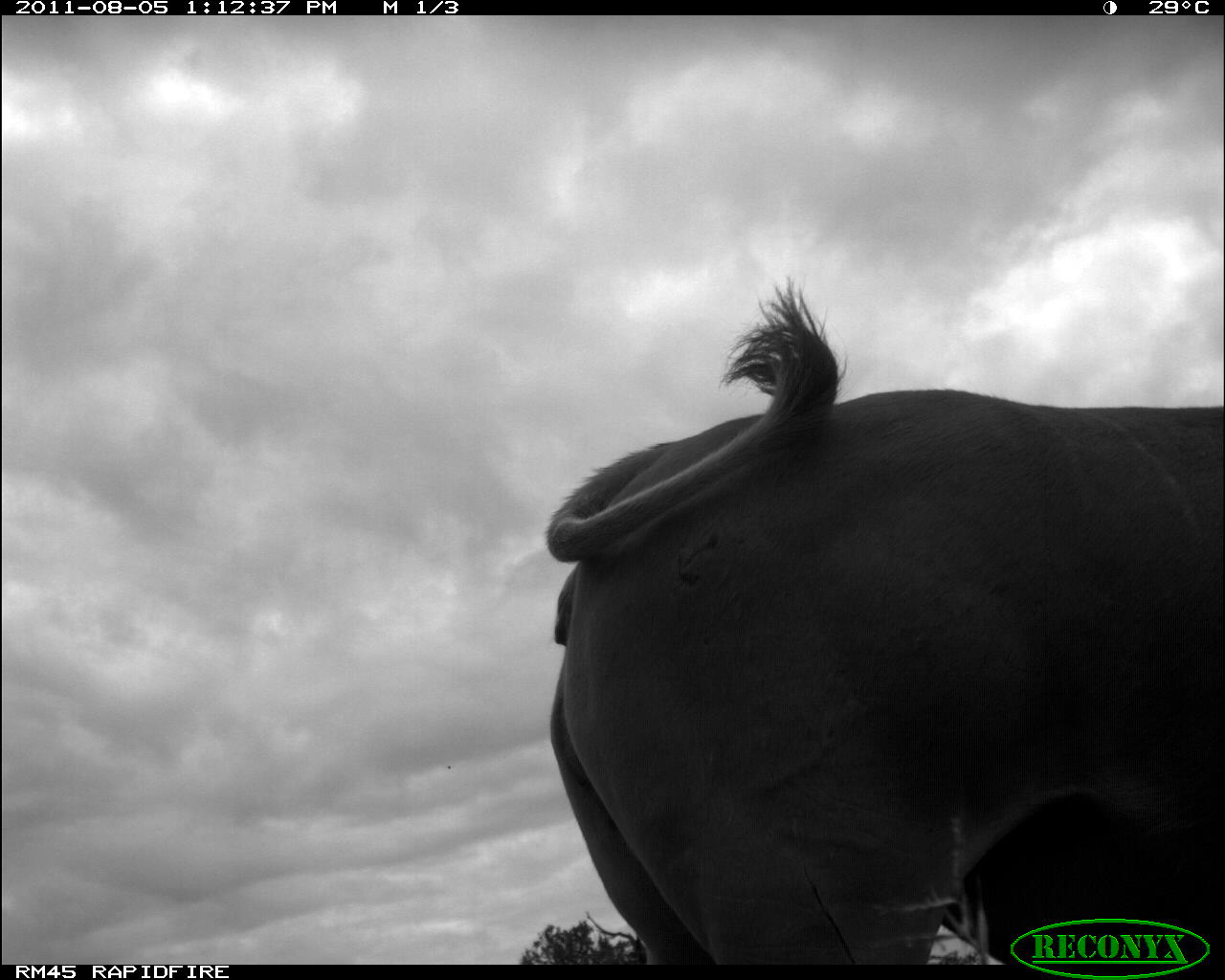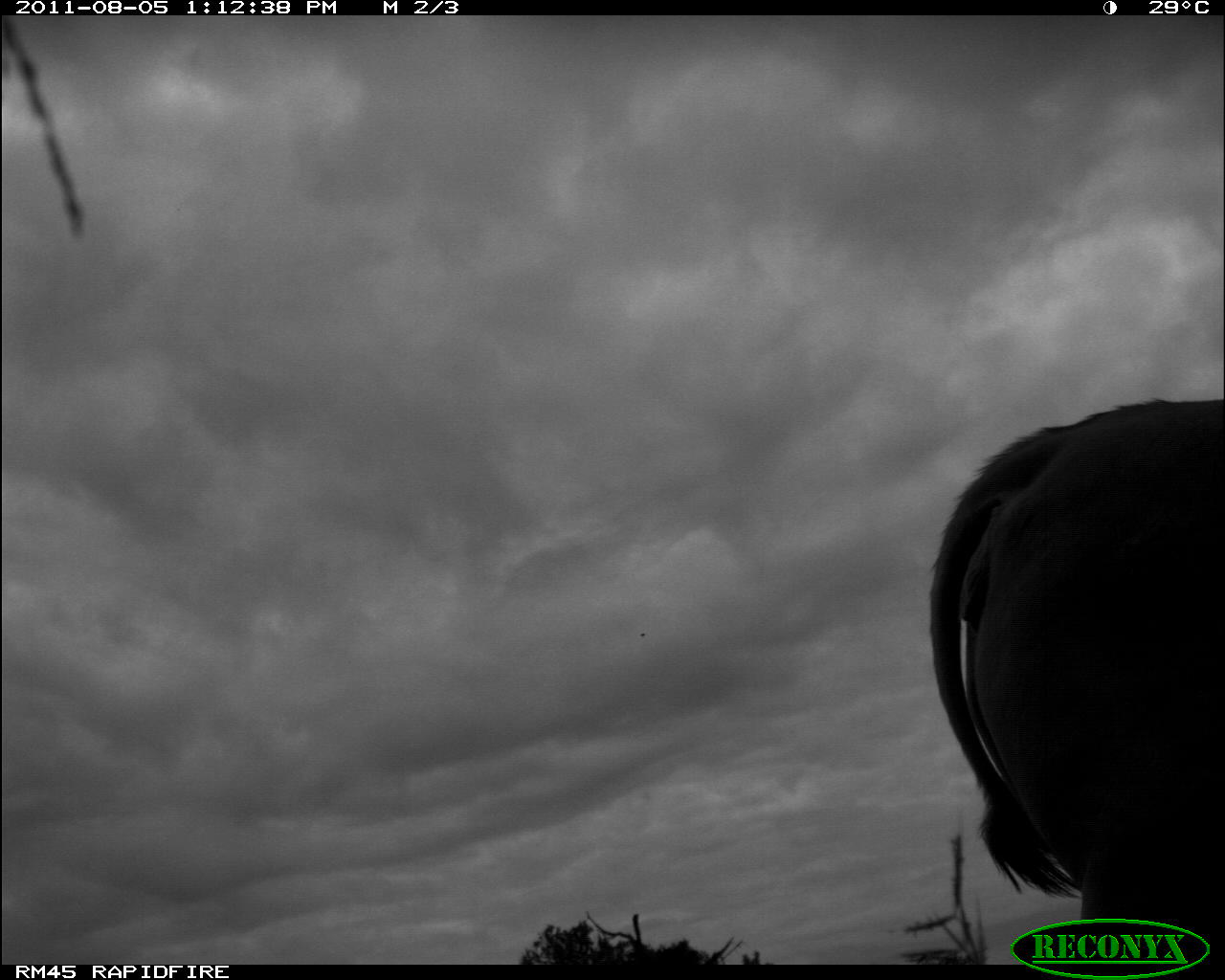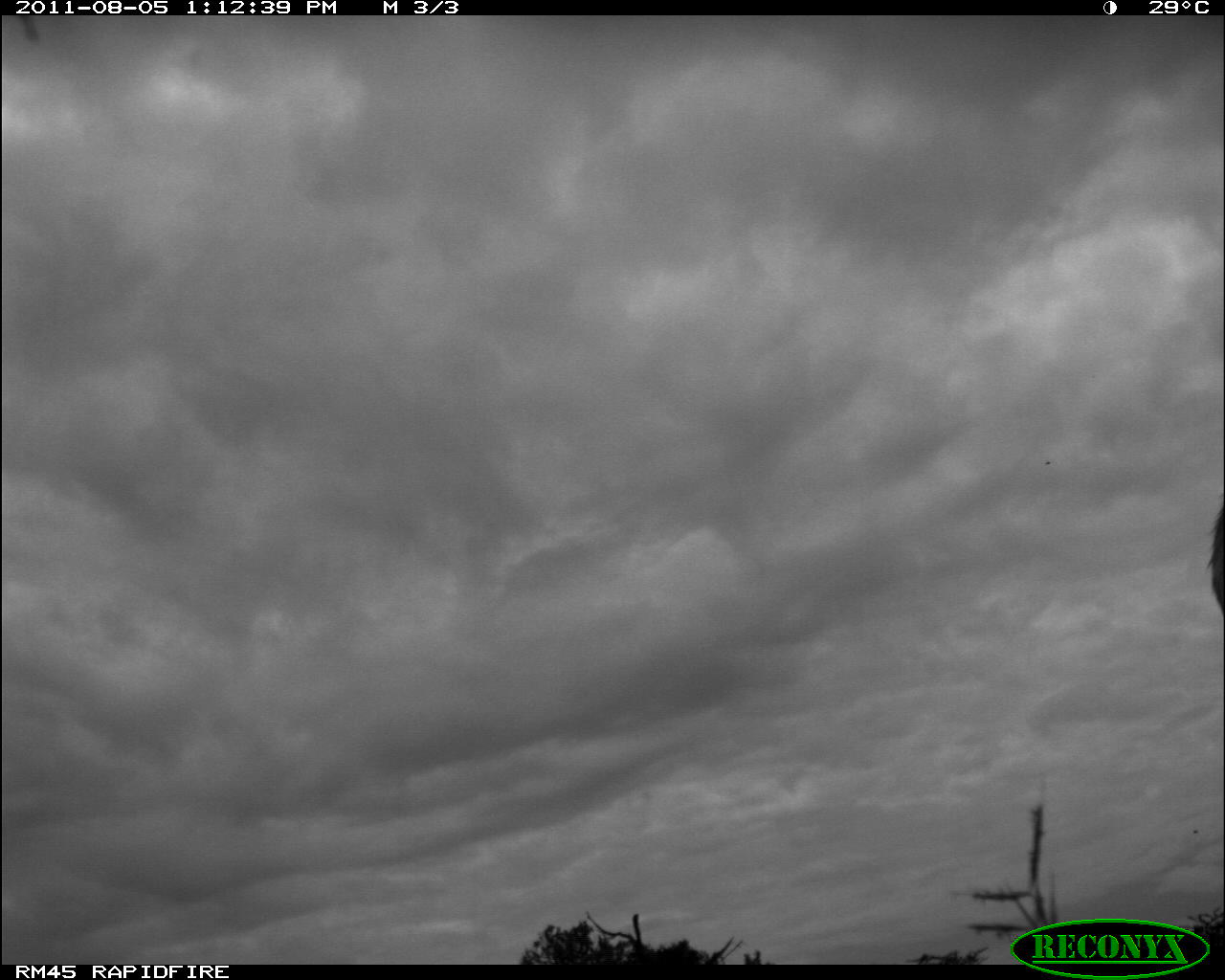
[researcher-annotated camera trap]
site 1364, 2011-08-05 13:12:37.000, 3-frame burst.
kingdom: Animalia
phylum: Chordata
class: Mammalia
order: Artiodactyla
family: Bovidae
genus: Tragelaphus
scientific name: Tragelaphus oryx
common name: eland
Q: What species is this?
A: Tragelaphus oryx (eland).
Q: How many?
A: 1.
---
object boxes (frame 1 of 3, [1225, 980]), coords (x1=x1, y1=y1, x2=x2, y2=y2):
tragelaphus oryx: (x1=535, y1=268, x2=1225, y2=961)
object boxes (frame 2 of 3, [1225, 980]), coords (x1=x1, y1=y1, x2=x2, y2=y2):
tragelaphus oryx: (x1=920, y1=387, x2=1225, y2=961)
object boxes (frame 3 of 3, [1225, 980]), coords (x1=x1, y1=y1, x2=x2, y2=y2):
tragelaphus oryx: (x1=1204, y1=501, x2=1225, y2=610)